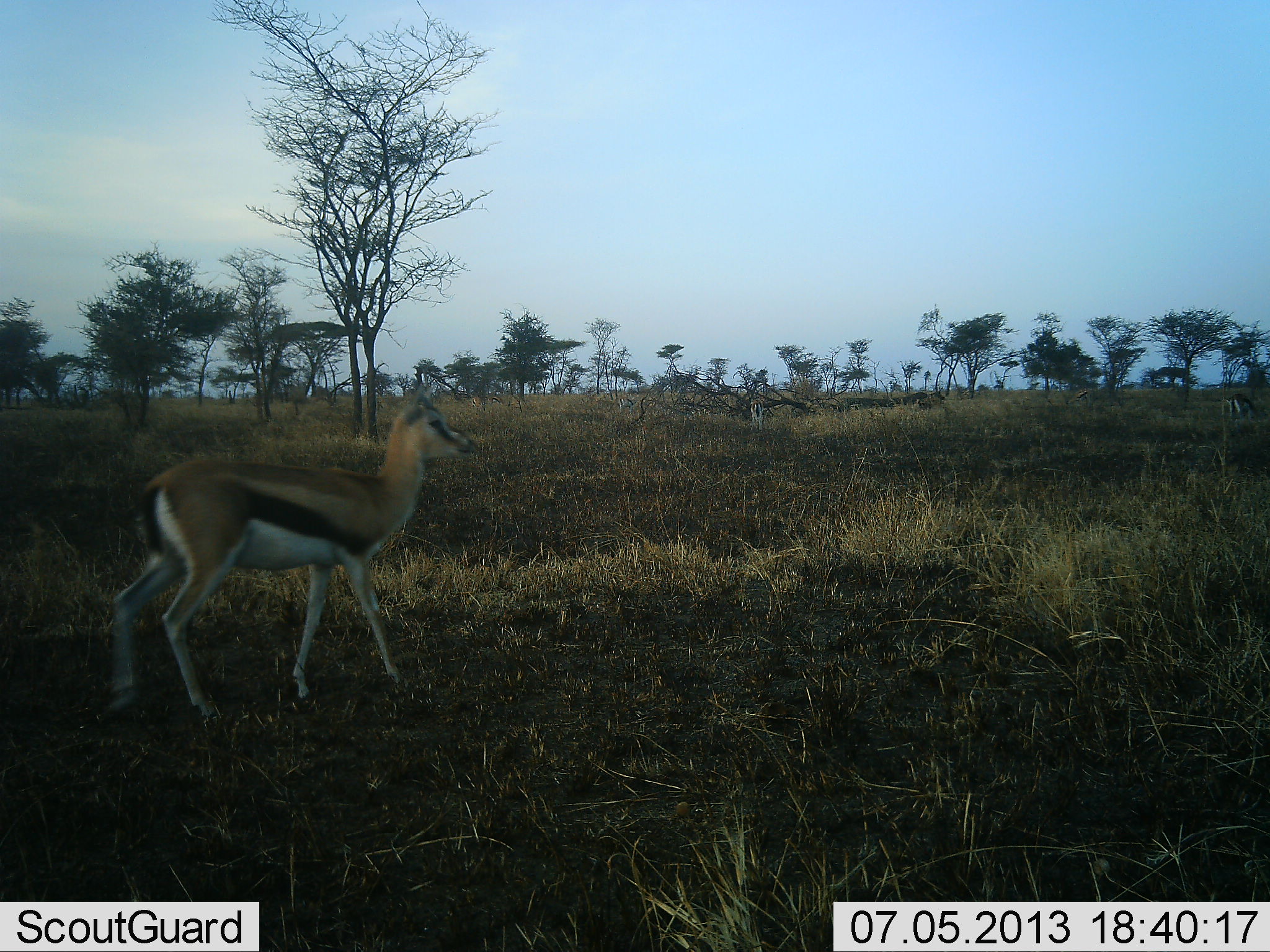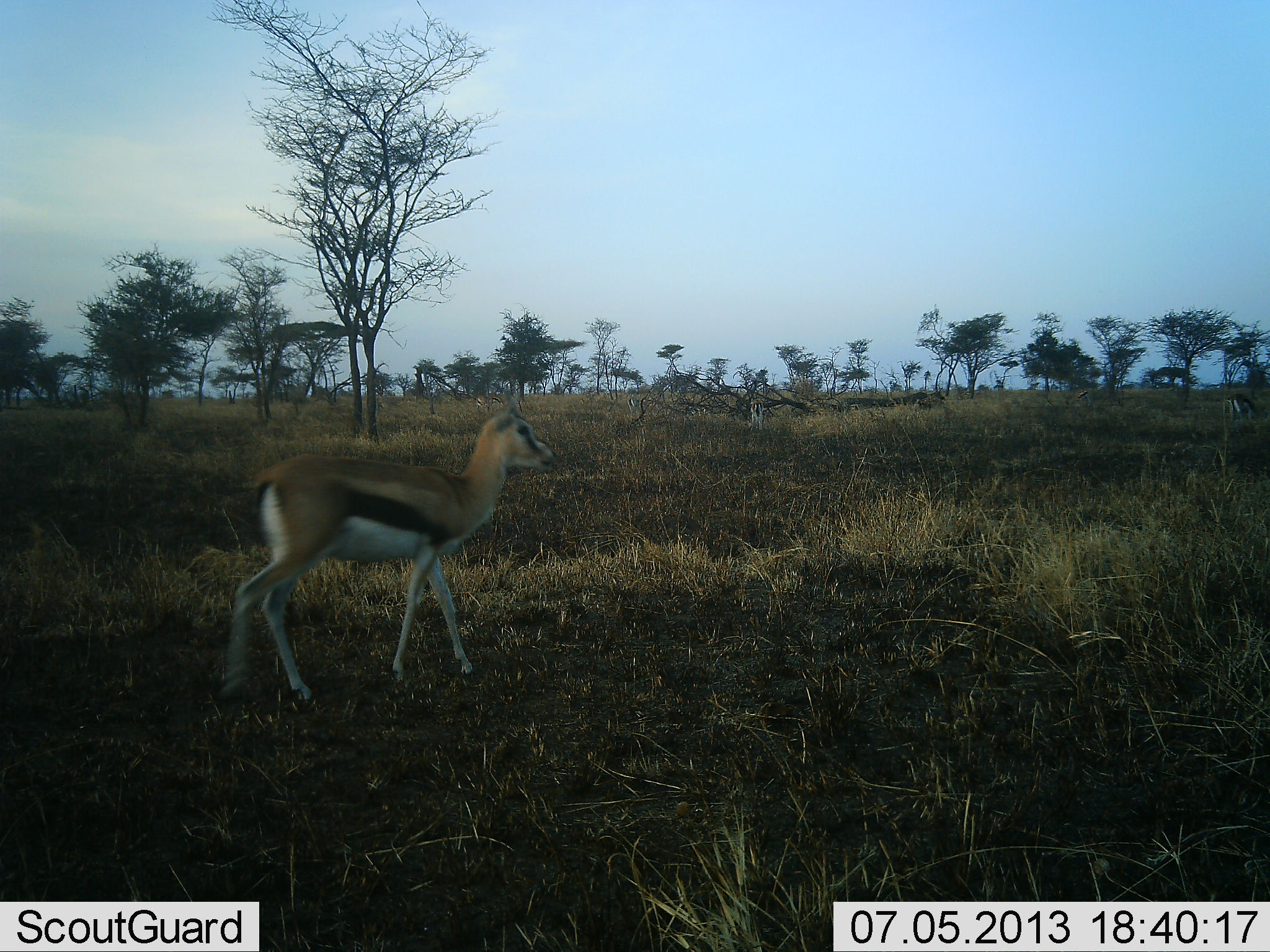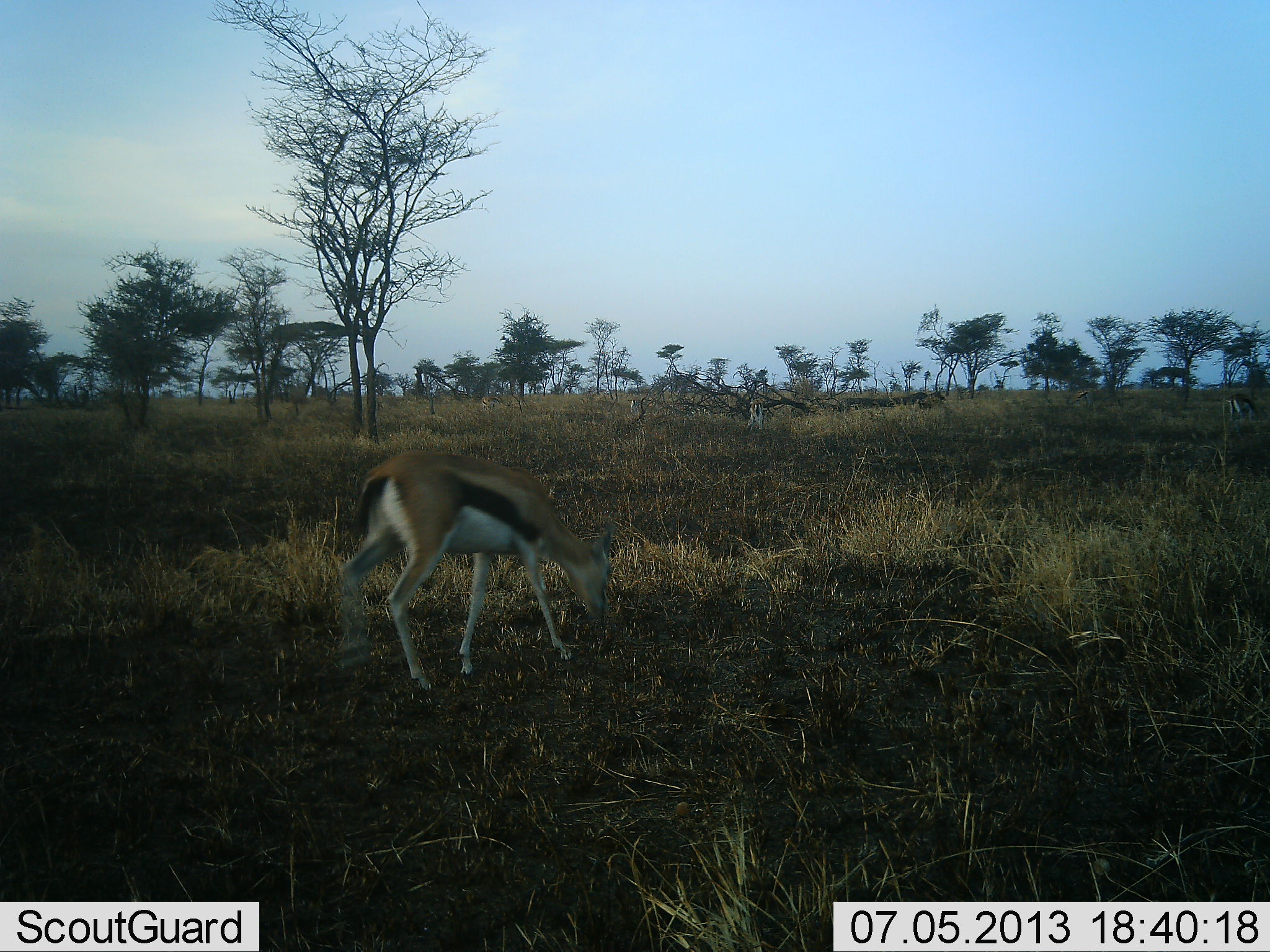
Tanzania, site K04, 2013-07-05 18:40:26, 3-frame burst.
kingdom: Animalia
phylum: Chordata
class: Mammalia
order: Artiodactyla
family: Bovidae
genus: Eudorcas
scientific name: Eudorcas thomsonii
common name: thomson's gazelle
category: gazellethomsons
Gazellethomsons (thomson's gazelle) (Eudorcas thomsonii), count 1. Behavior (volunteer vote fractions): standing 19%, resting 4%, moving 88%, interacting 0%. Young present (vote fraction): 8%. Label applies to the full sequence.